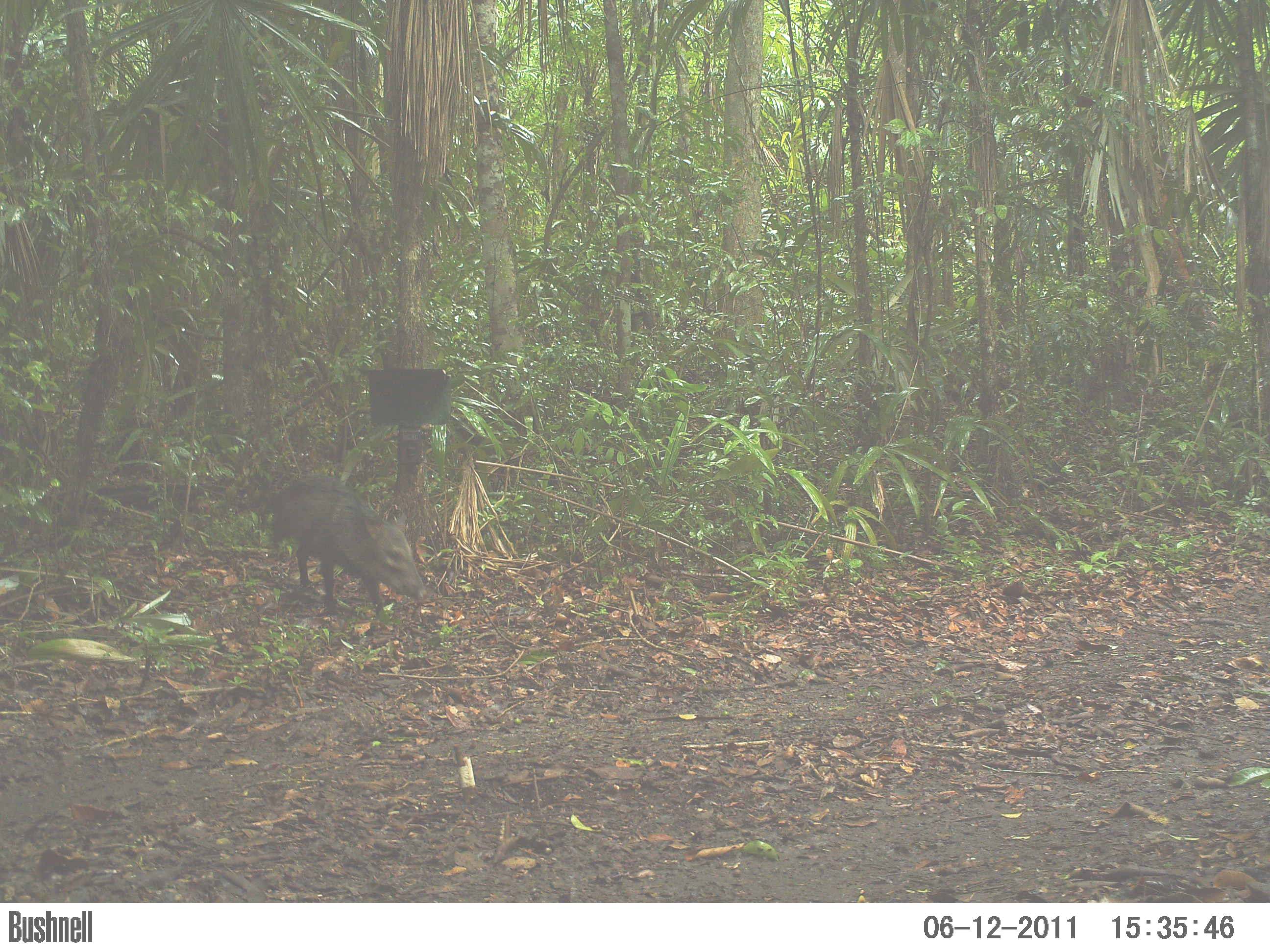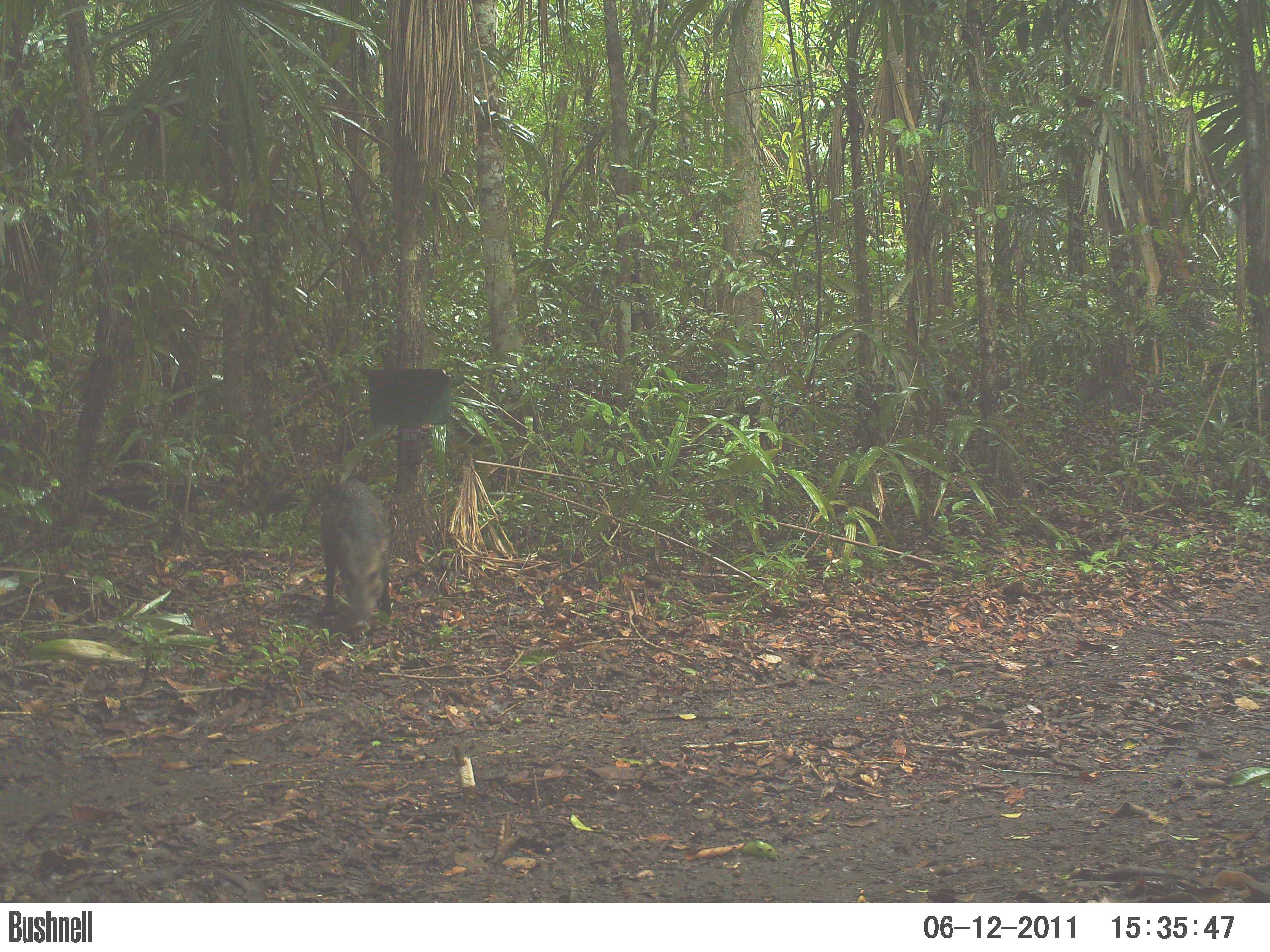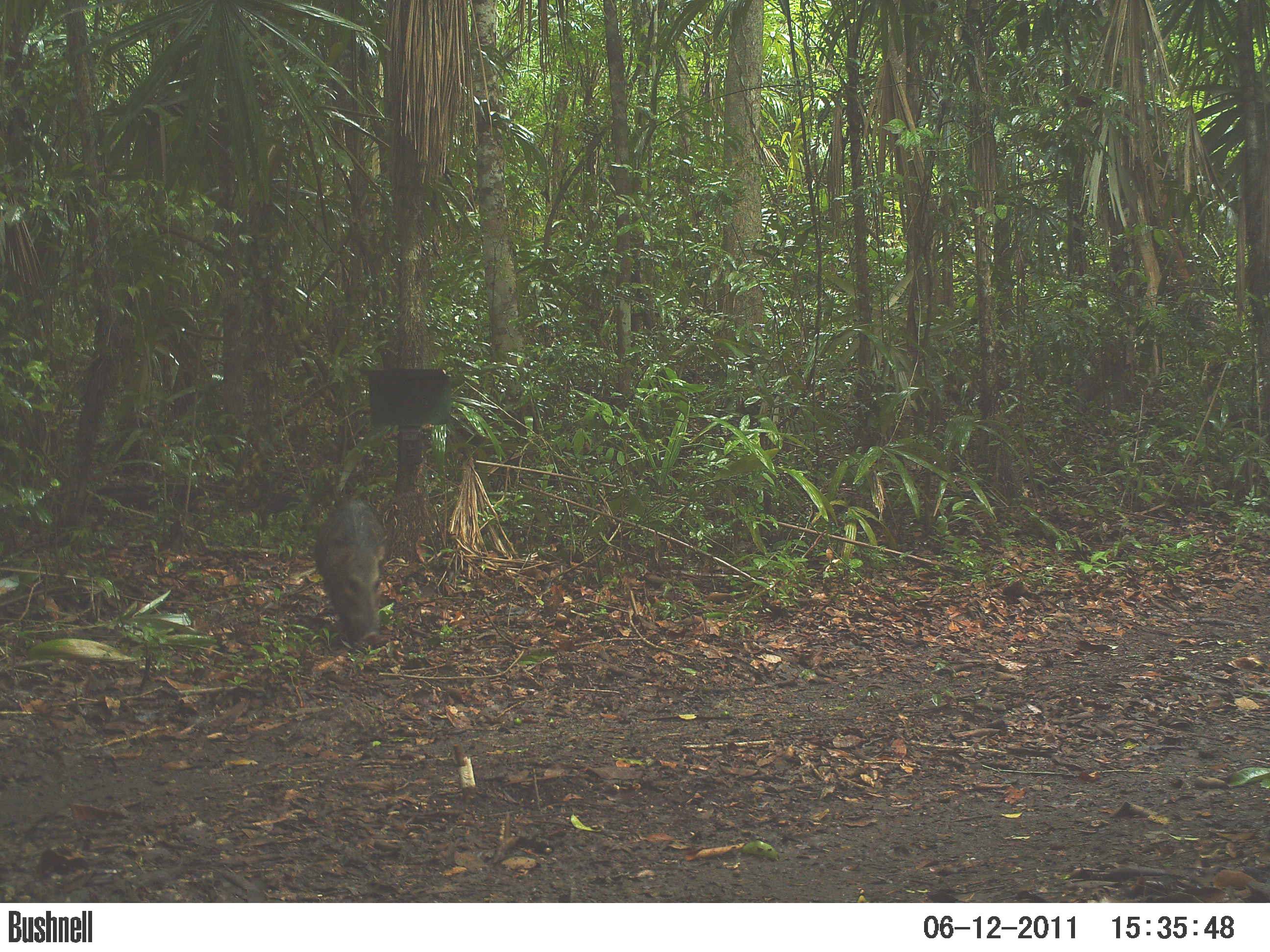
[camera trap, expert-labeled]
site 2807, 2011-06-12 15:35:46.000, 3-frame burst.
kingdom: Animalia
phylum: Chordata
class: Mammalia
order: Artiodactyla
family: Tayassuidae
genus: Pecari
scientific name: Pecari tajacu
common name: collared peccary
Pecari tajacu (collared peccary), count 1, age adult.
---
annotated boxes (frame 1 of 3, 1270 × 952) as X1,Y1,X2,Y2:
pecari tajacu: 255,473,429,624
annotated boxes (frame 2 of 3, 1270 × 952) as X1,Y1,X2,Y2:
pecari tajacu: 319,477,396,646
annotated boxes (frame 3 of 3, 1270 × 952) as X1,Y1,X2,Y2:
pecari tajacu: 312,495,394,648